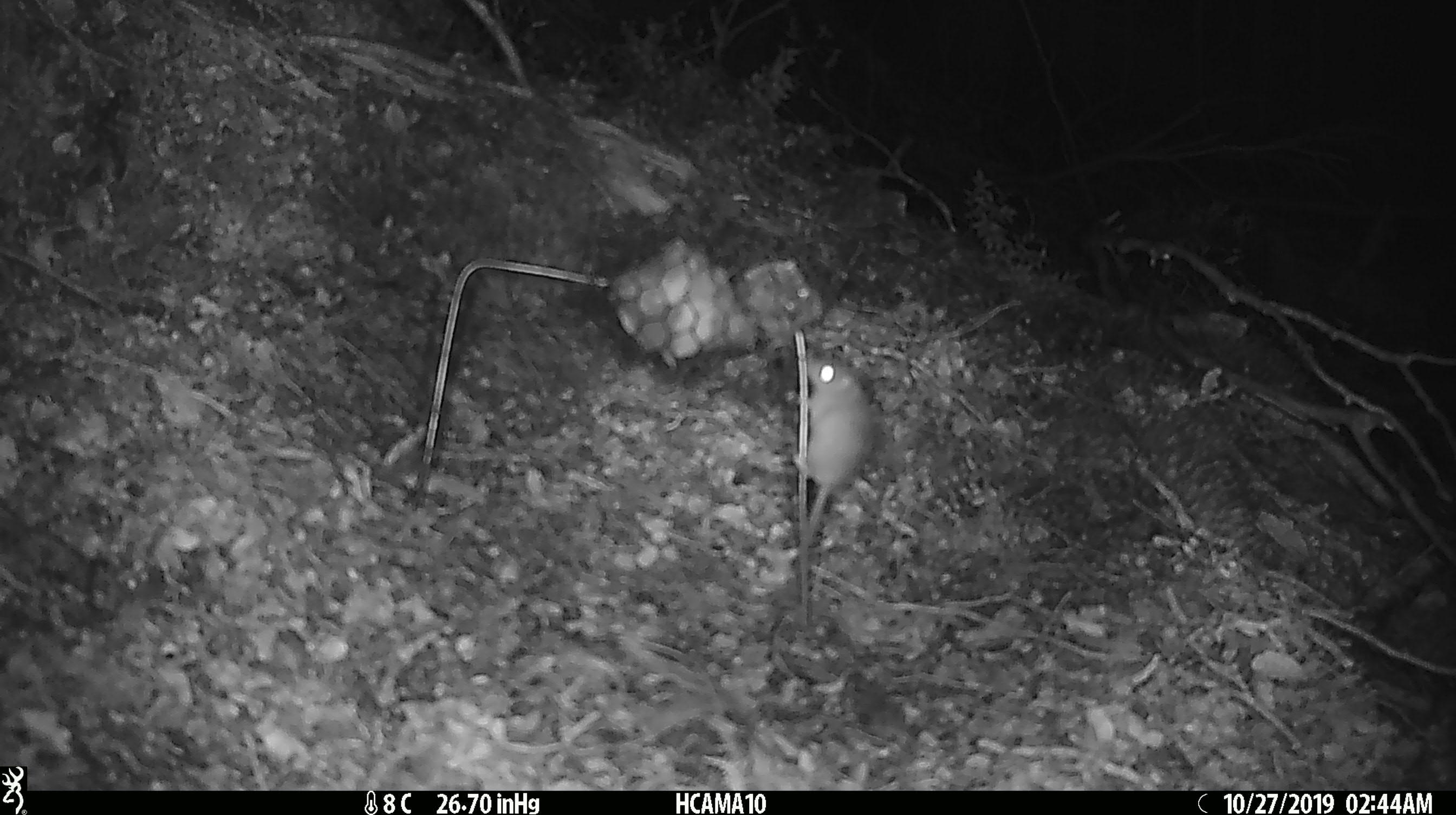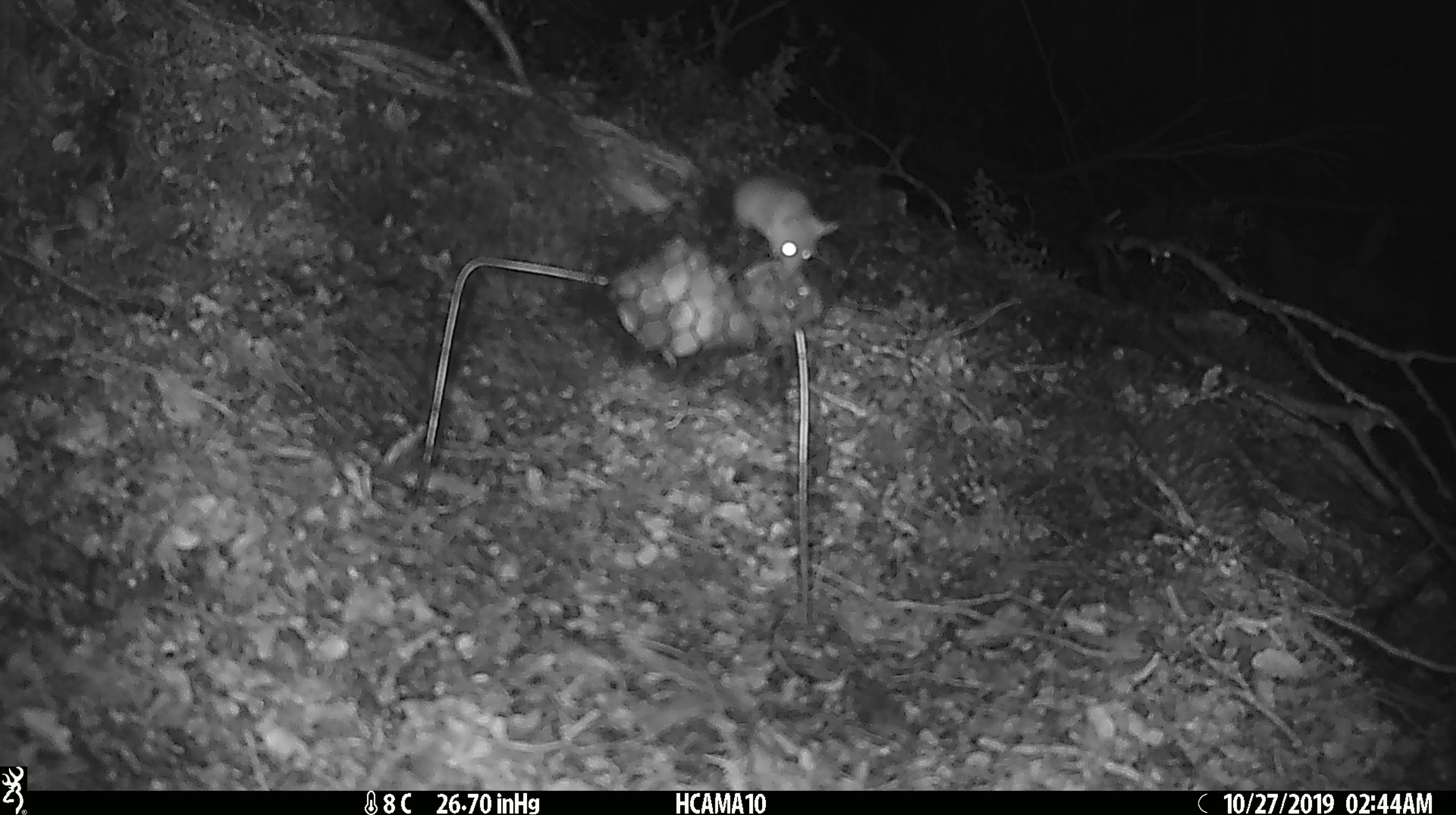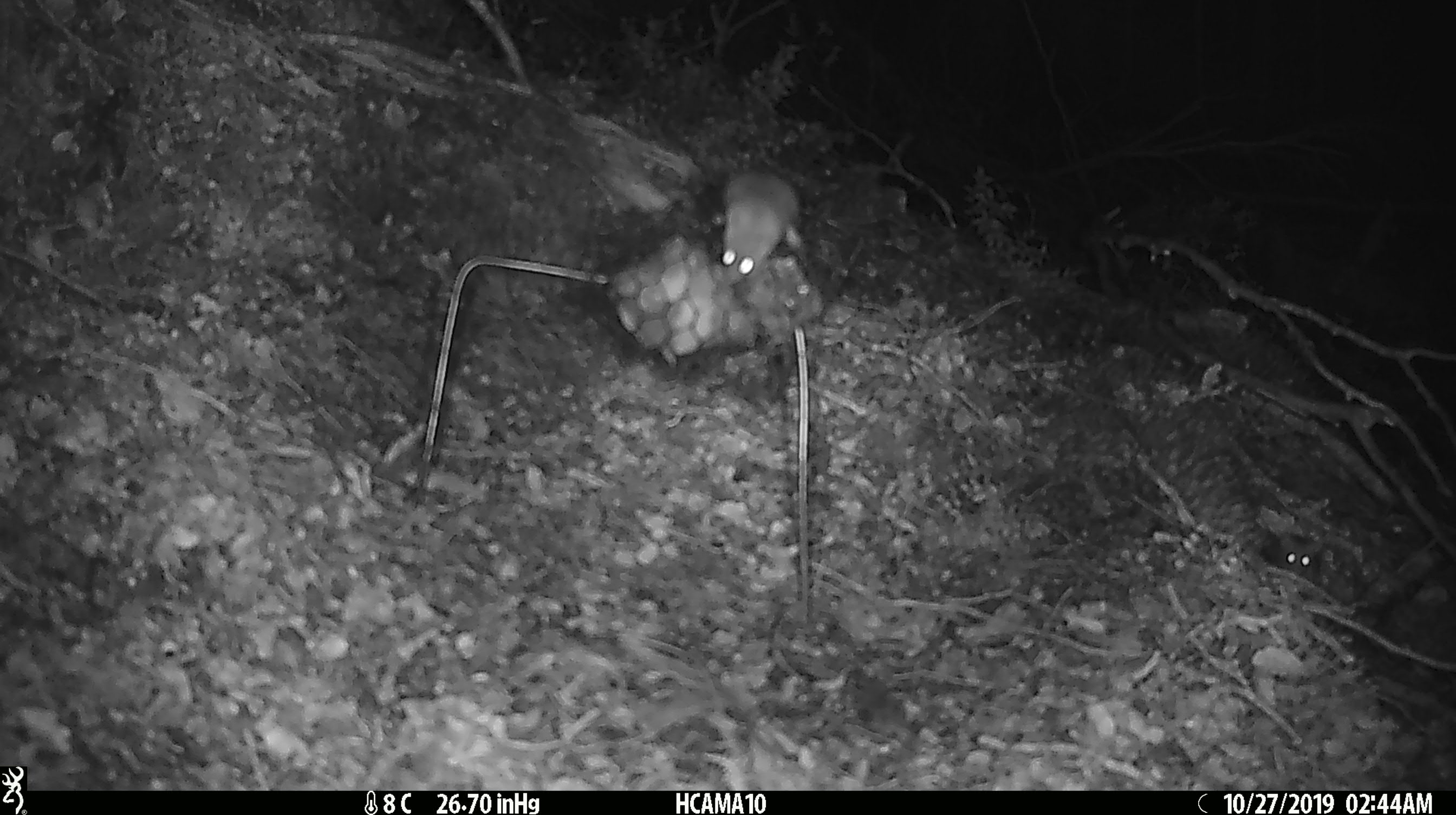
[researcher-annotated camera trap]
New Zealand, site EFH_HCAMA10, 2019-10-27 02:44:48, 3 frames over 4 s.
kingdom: Animalia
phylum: Chordata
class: Mammalia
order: Rodentia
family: Muridae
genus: Mus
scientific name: Mus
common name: mouse